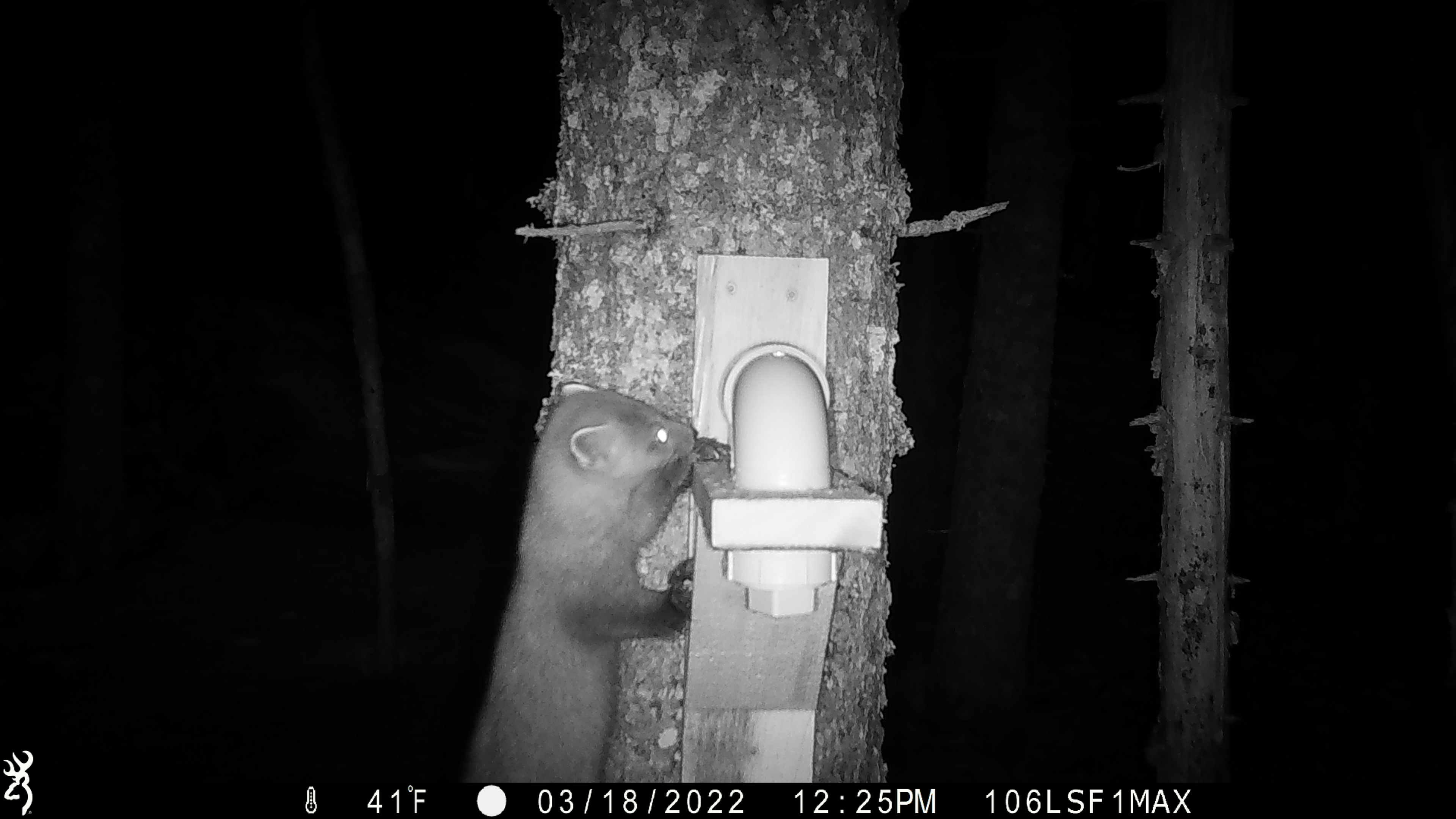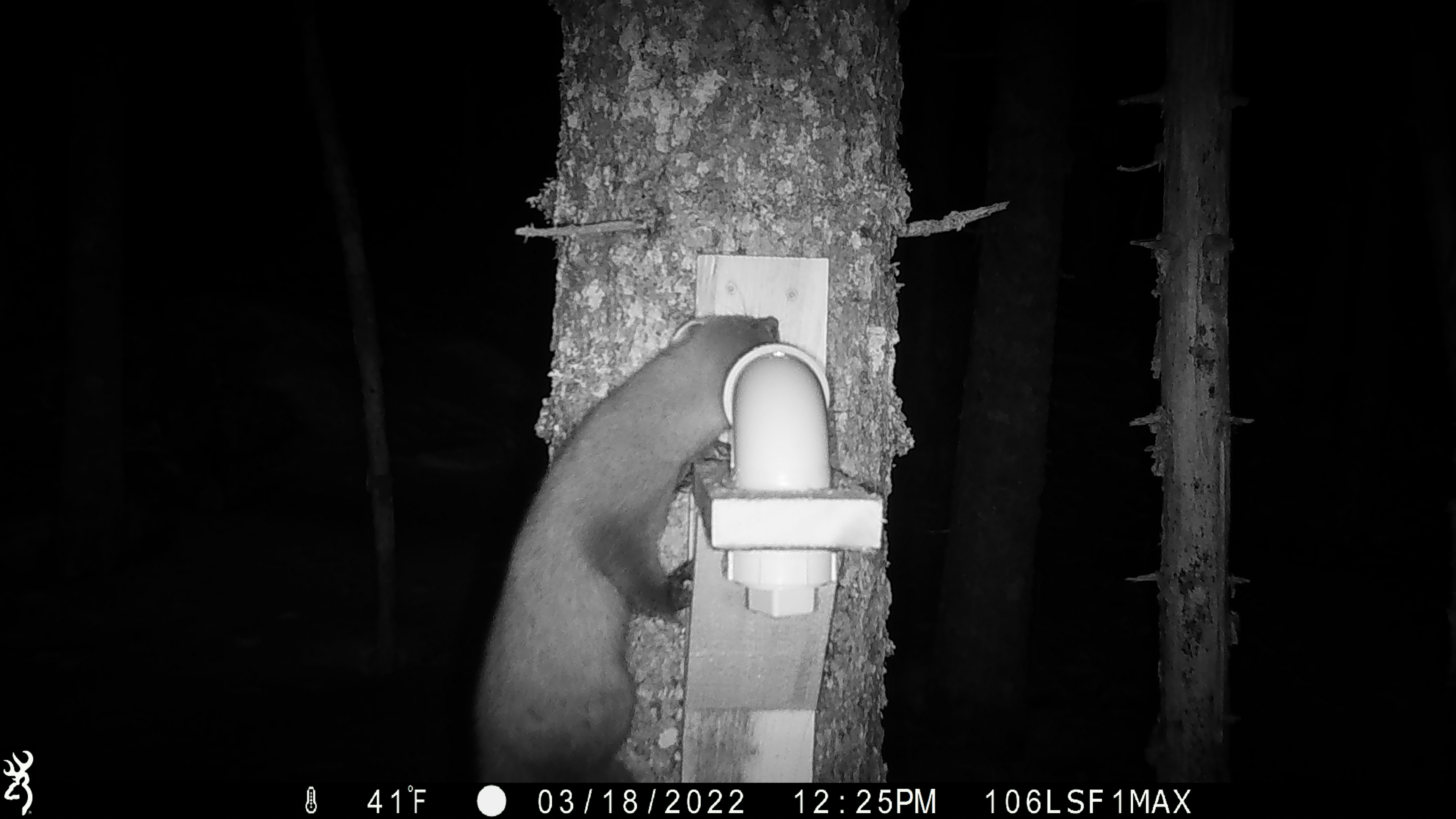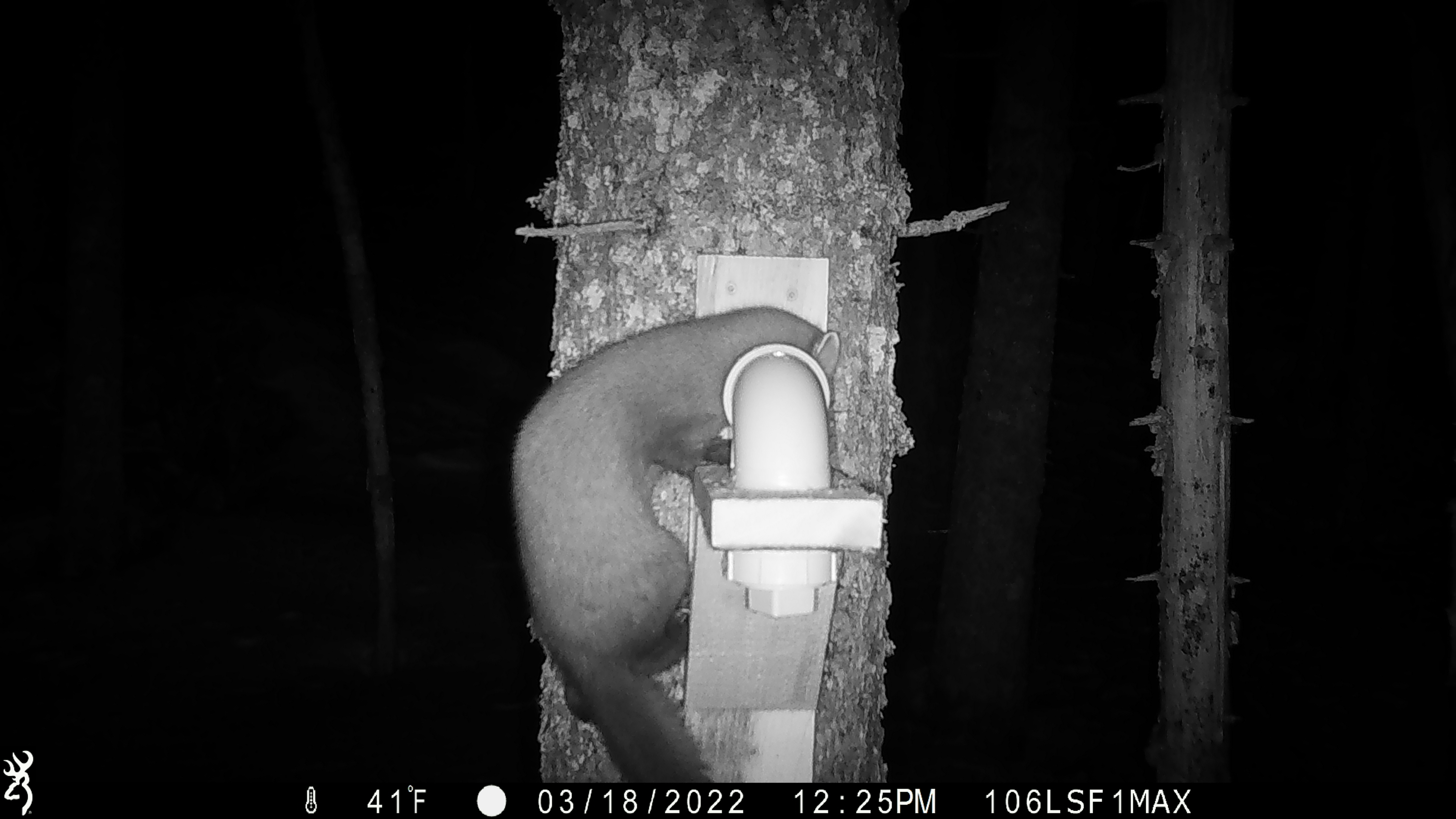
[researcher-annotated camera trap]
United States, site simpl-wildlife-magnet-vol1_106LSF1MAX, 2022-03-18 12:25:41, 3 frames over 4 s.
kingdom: Animalia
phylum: Chordata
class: Mammalia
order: Carnivora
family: Mustelidae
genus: Martes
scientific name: Martes americana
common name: american marten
American marten (Martes americana).